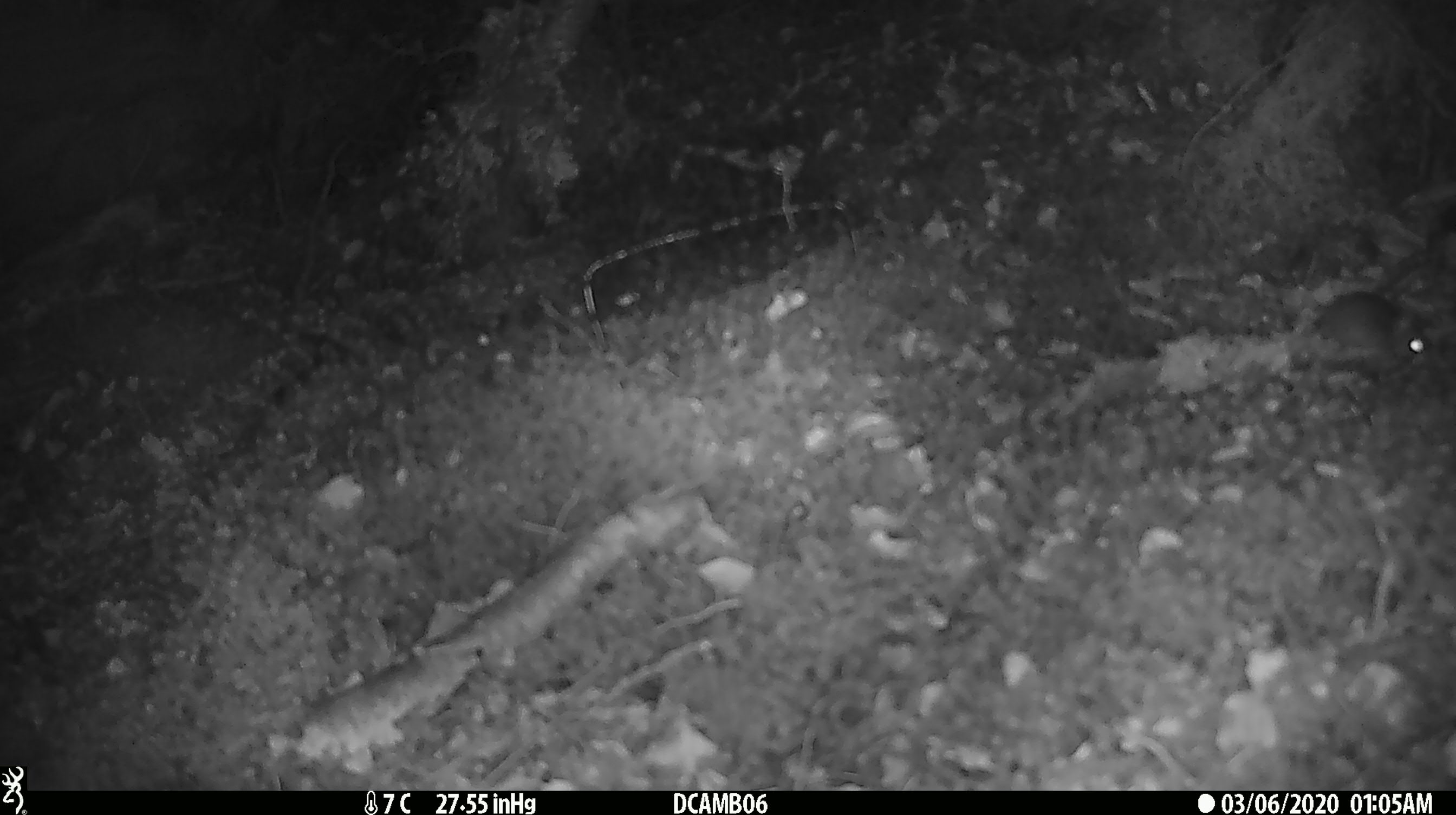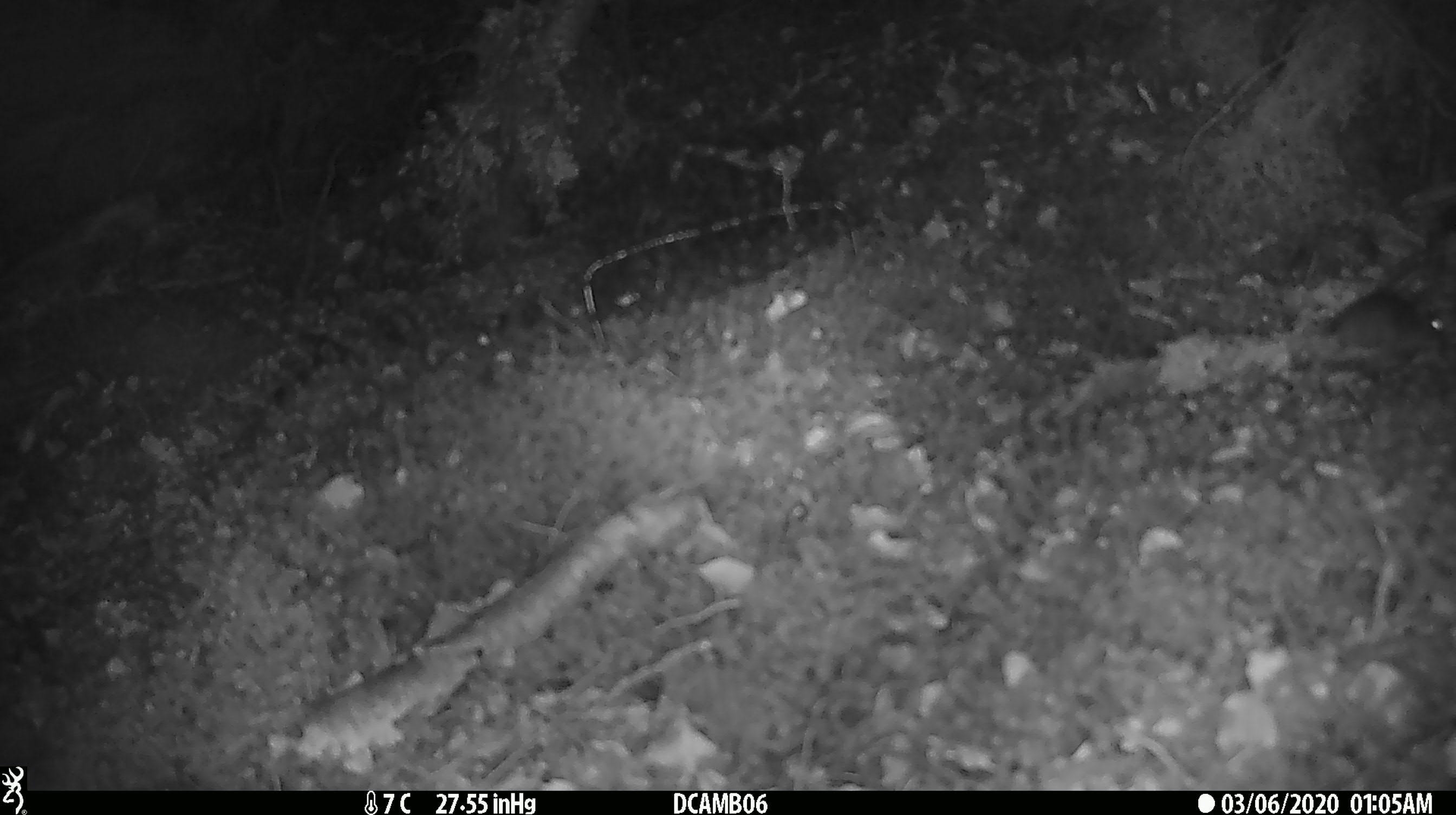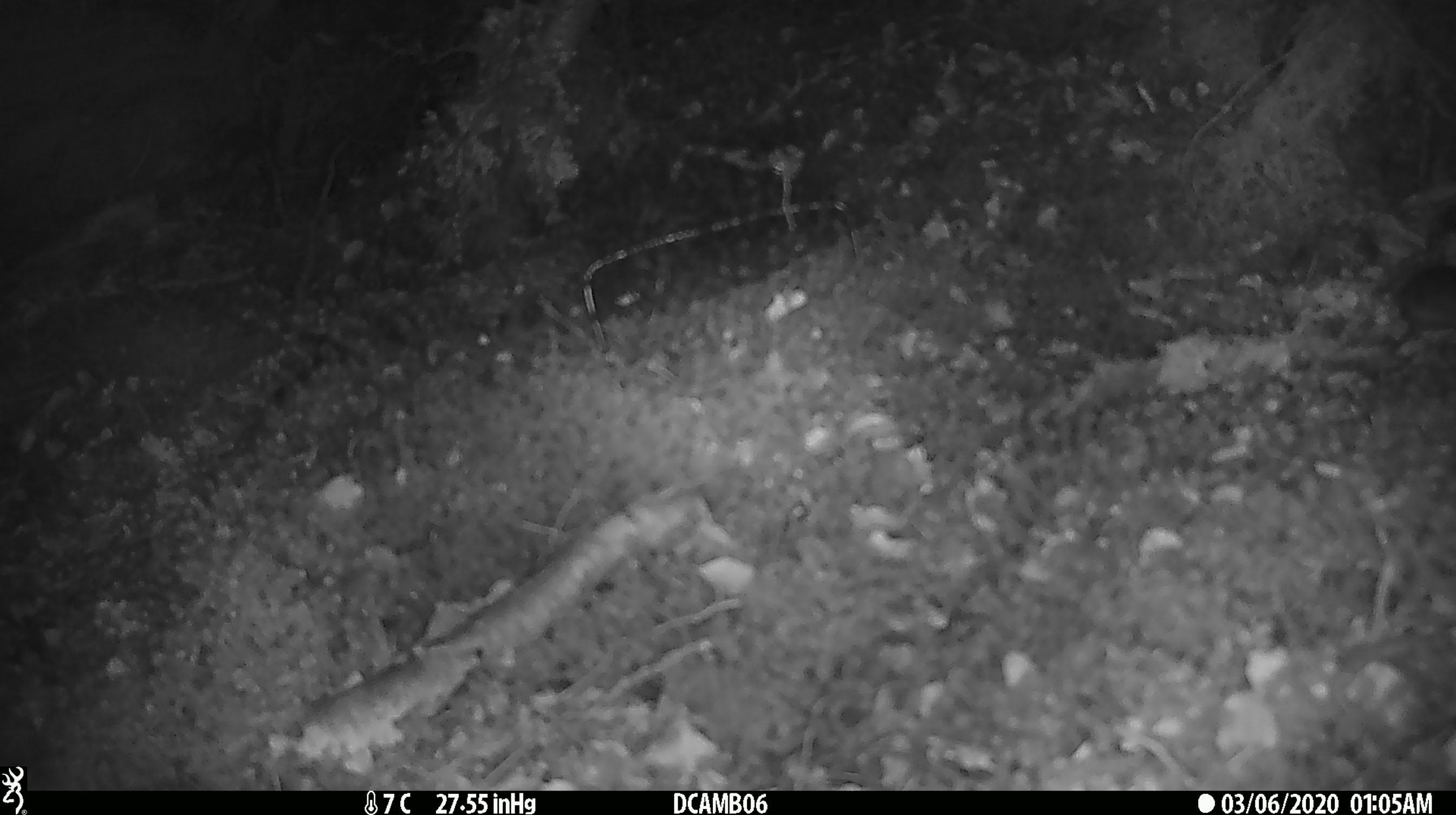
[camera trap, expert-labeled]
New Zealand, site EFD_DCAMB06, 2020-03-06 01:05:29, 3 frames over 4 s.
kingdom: Animalia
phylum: Chordata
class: Mammalia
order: Rodentia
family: Muridae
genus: Mus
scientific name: Mus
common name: mouse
Mouse (Mus).